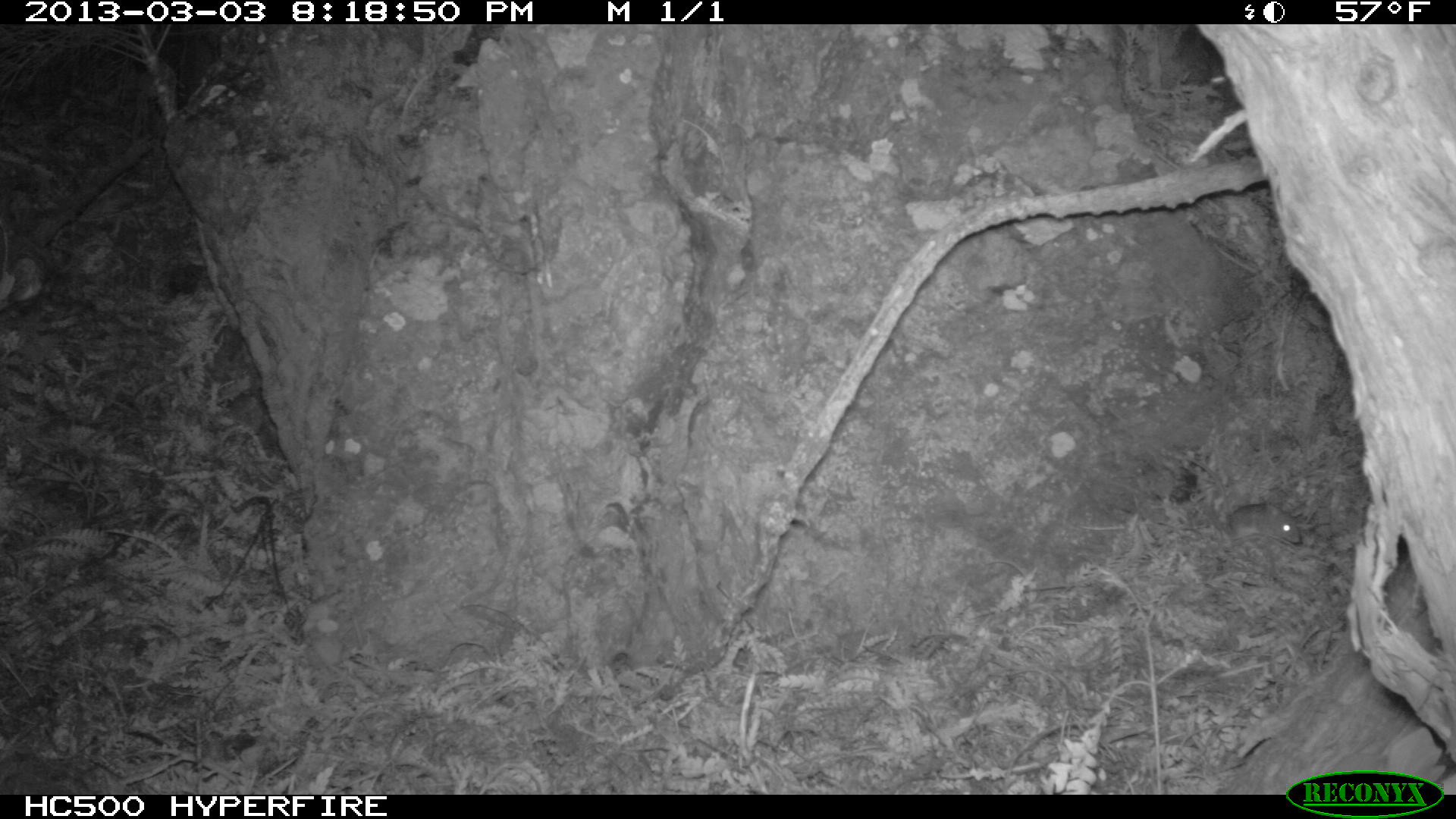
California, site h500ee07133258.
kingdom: Animalia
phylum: Chordata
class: Mammalia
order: Rodentia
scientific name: Rodentia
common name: rodent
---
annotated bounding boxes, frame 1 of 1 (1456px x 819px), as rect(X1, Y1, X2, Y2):
rodent: rect(1227, 503, 1301, 544)